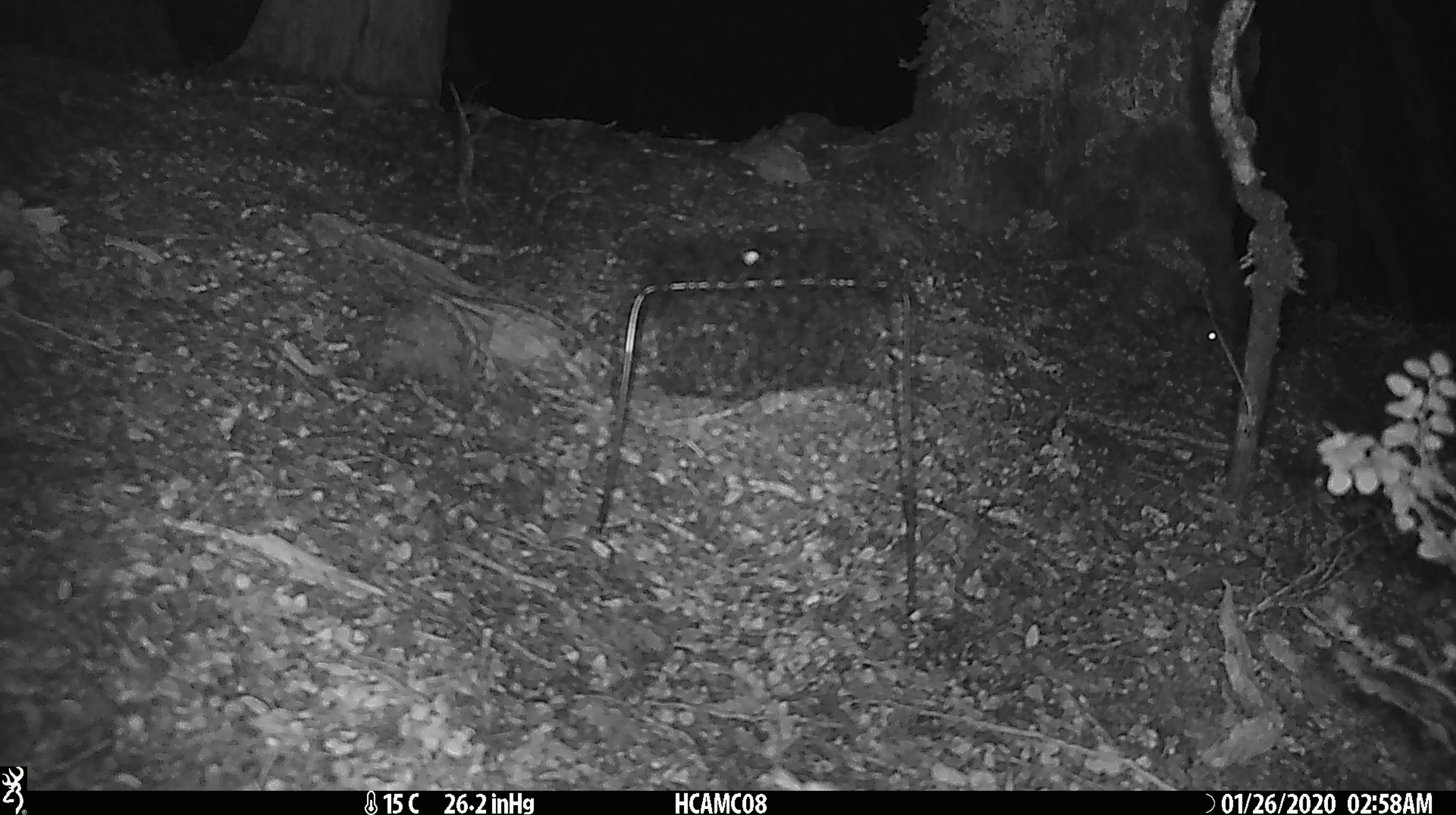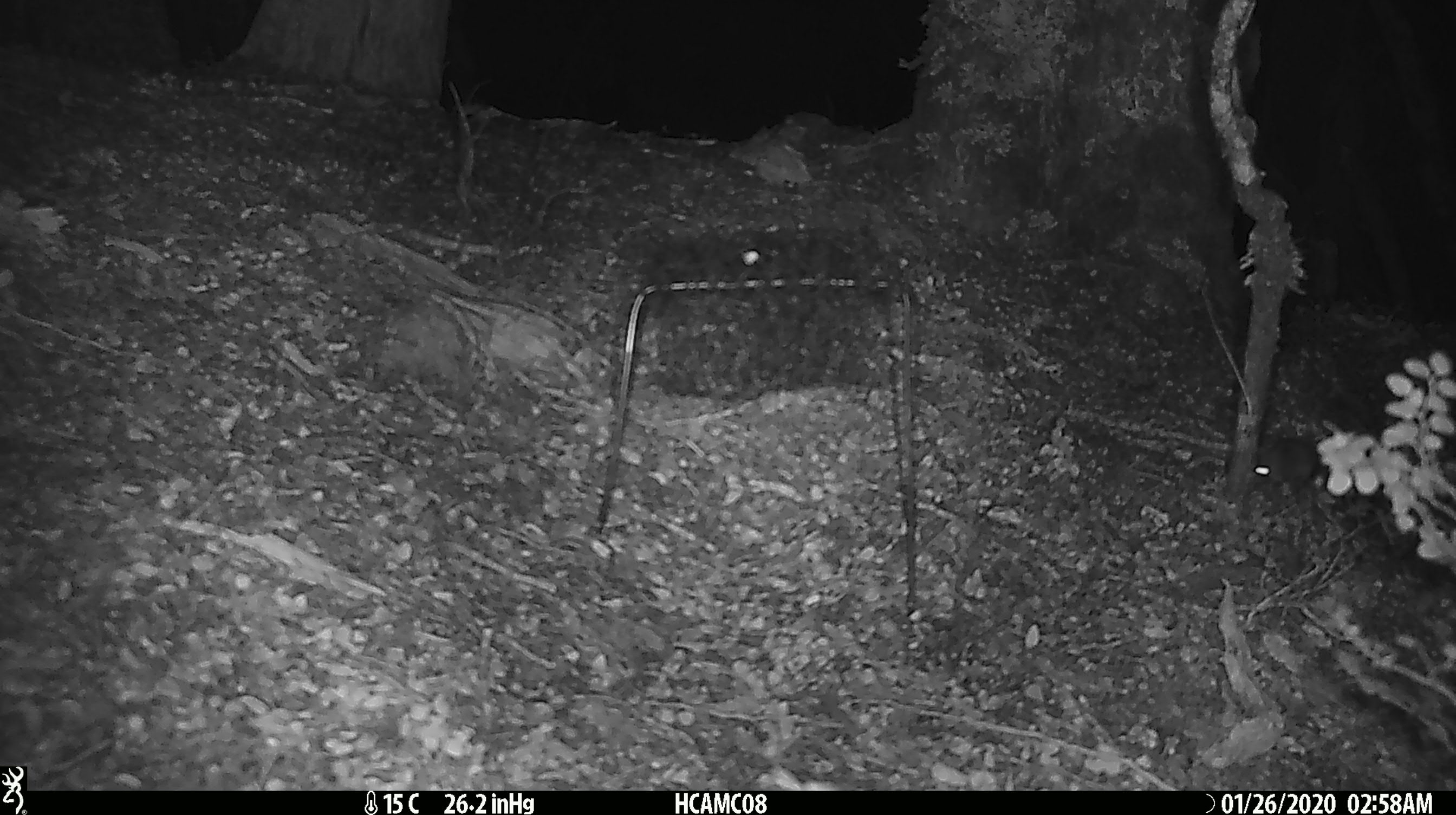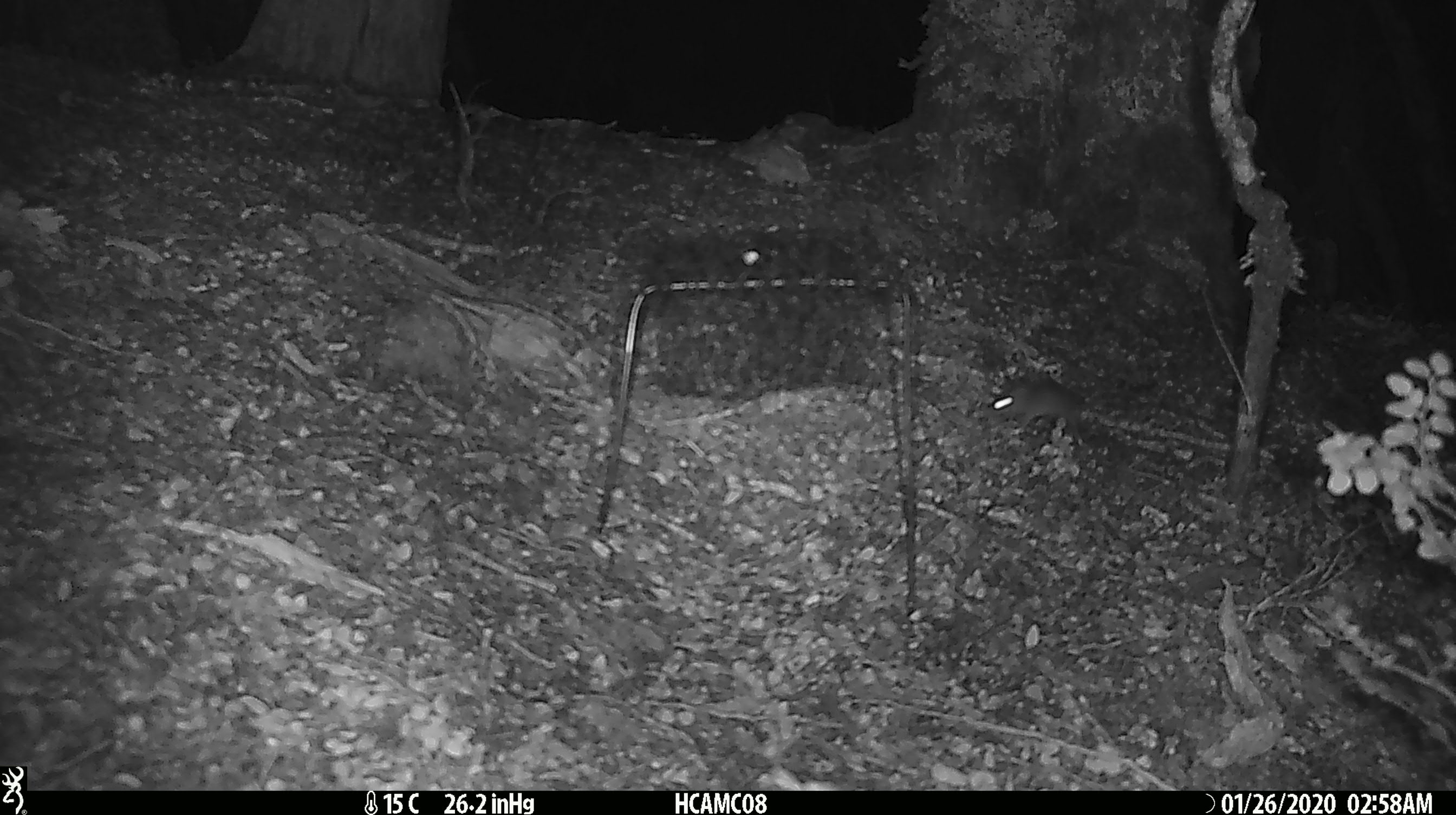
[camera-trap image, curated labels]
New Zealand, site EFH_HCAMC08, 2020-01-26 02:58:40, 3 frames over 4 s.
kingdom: Animalia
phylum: Chordata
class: Mammalia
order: Rodentia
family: Muridae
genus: Mus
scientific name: Mus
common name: mouse